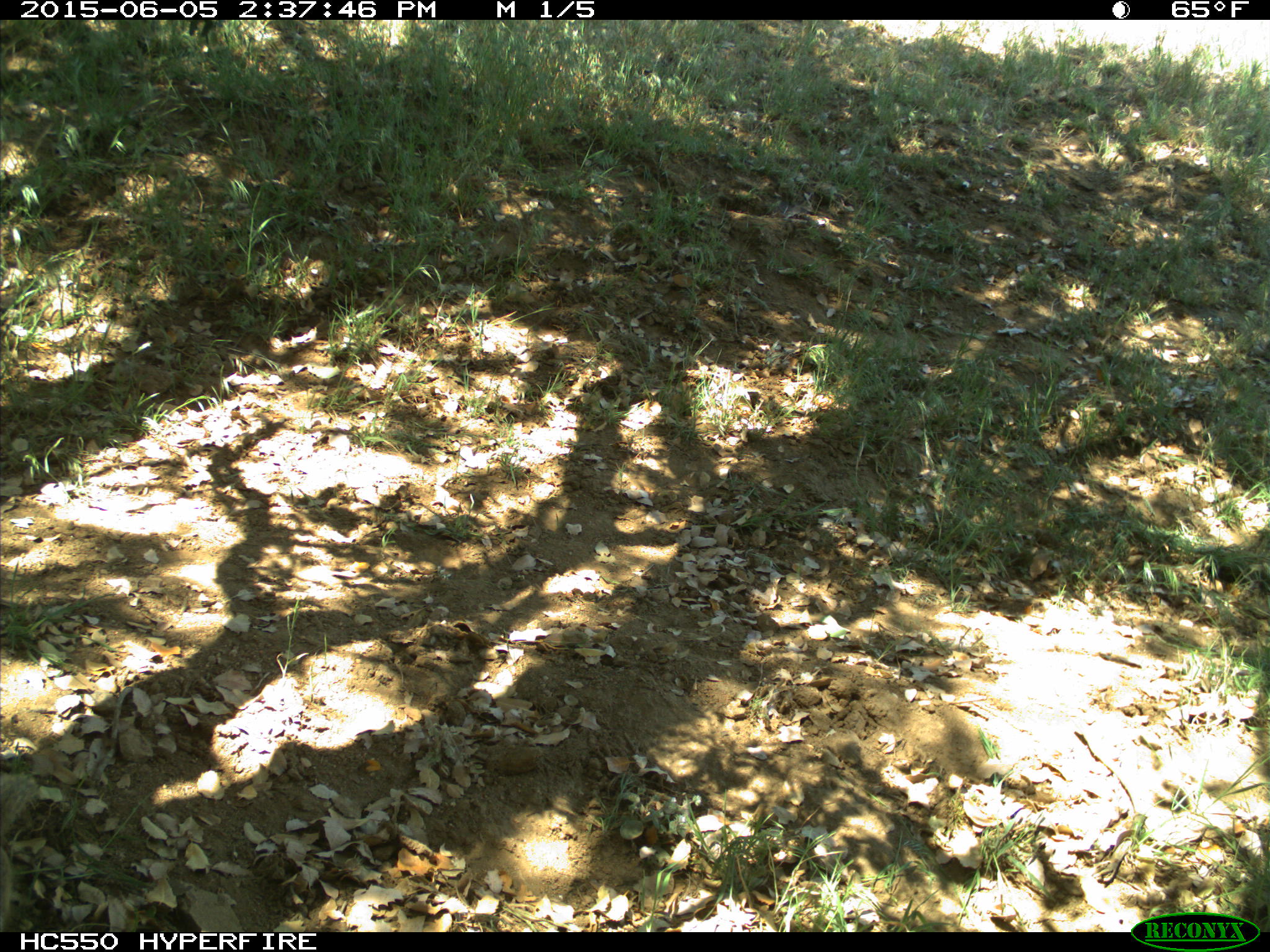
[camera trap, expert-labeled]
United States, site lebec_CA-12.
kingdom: Animalia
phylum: Chordata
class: Mammalia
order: Rodentia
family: Sciuridae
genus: Otospermophilus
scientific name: Otospermophilus beecheyi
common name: california ground squirrel